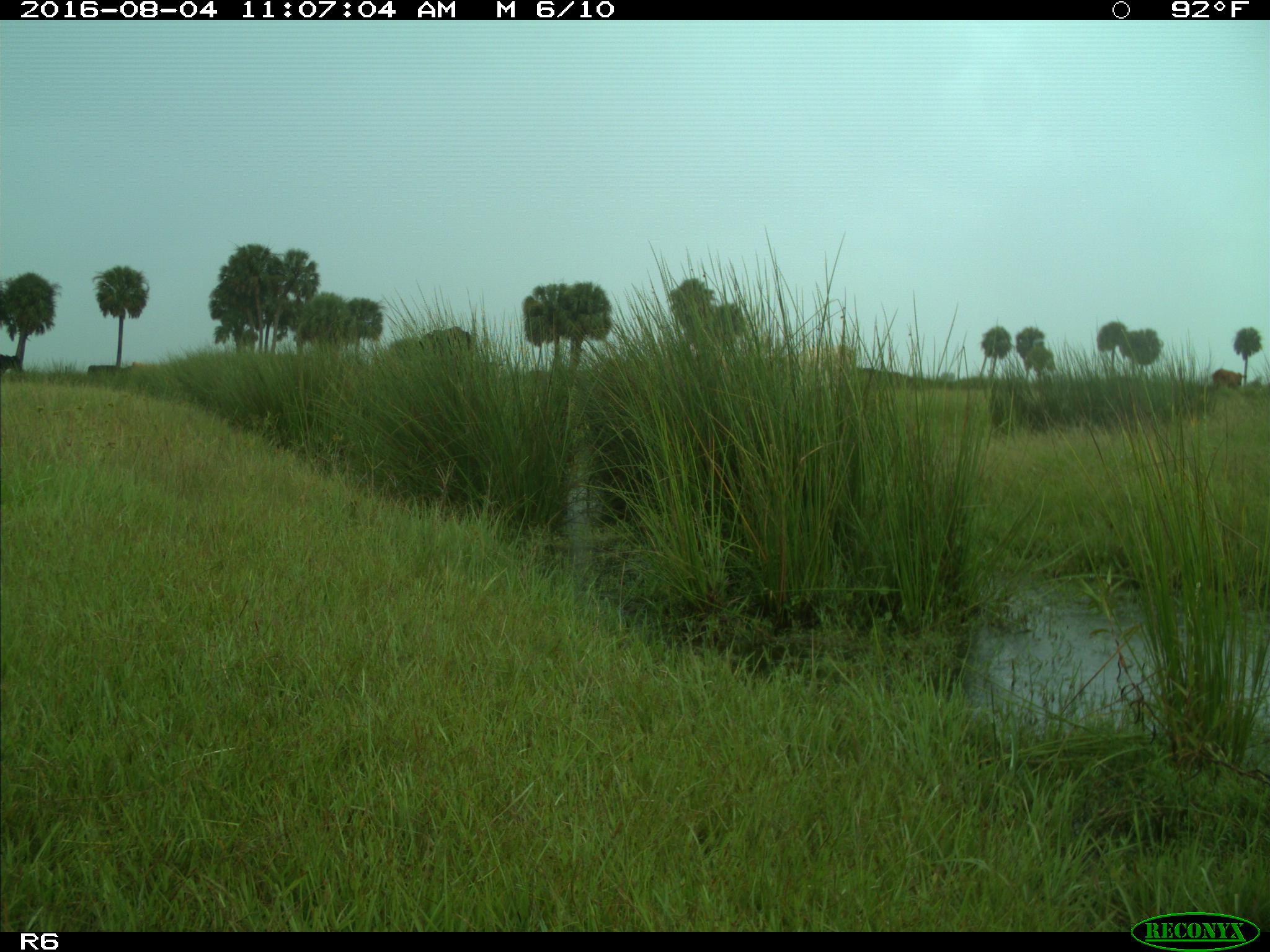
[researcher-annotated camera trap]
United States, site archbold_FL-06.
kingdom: Animalia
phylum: Chordata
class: Mammalia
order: Artiodactyla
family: Bovidae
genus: Bos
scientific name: Bos taurus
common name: domestic cow